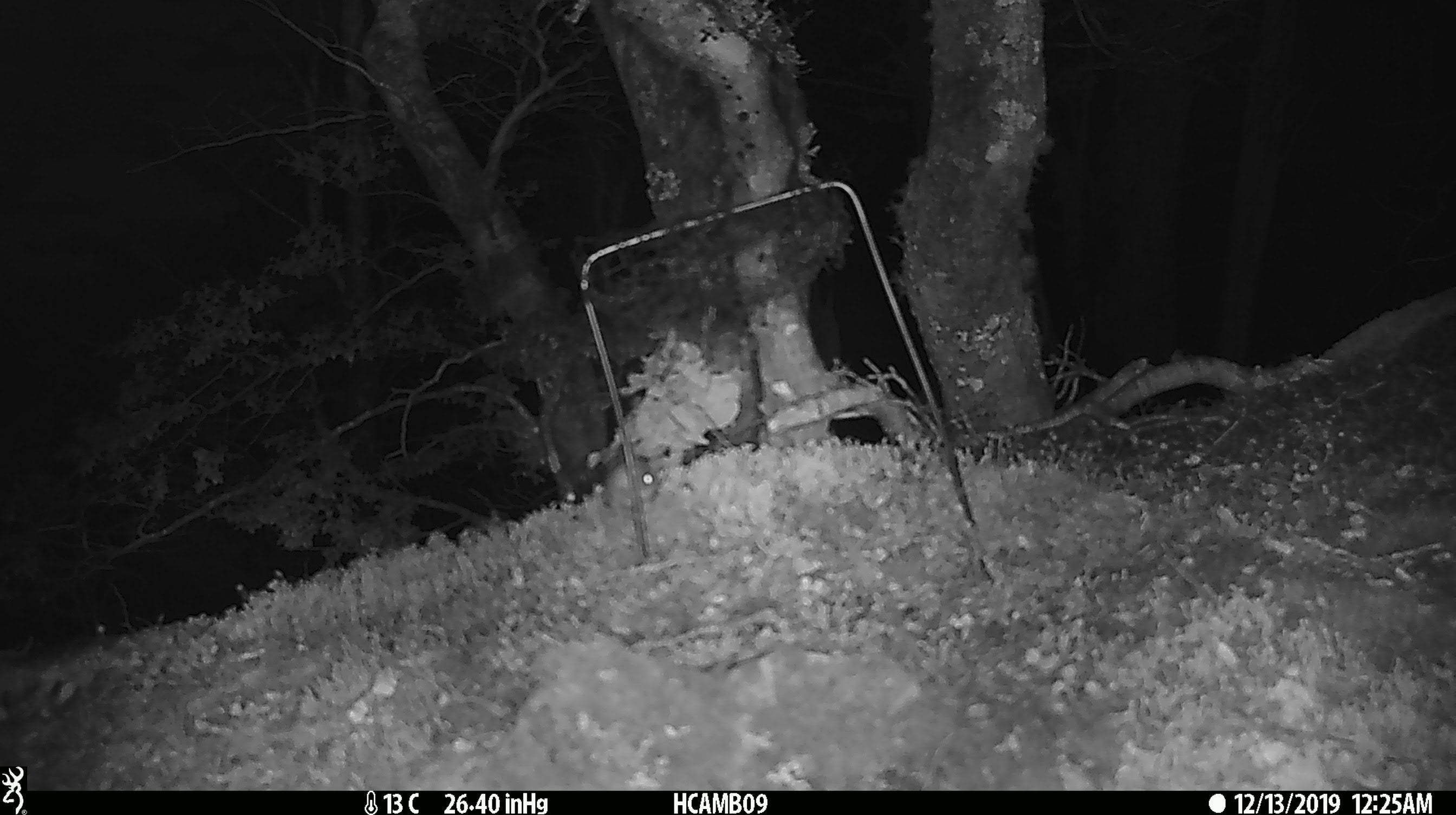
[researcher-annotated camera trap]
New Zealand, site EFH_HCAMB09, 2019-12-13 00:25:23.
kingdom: Animalia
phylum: Chordata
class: Mammalia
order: Rodentia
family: Muridae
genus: Mus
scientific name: Mus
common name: mouse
Mouse (Mus).